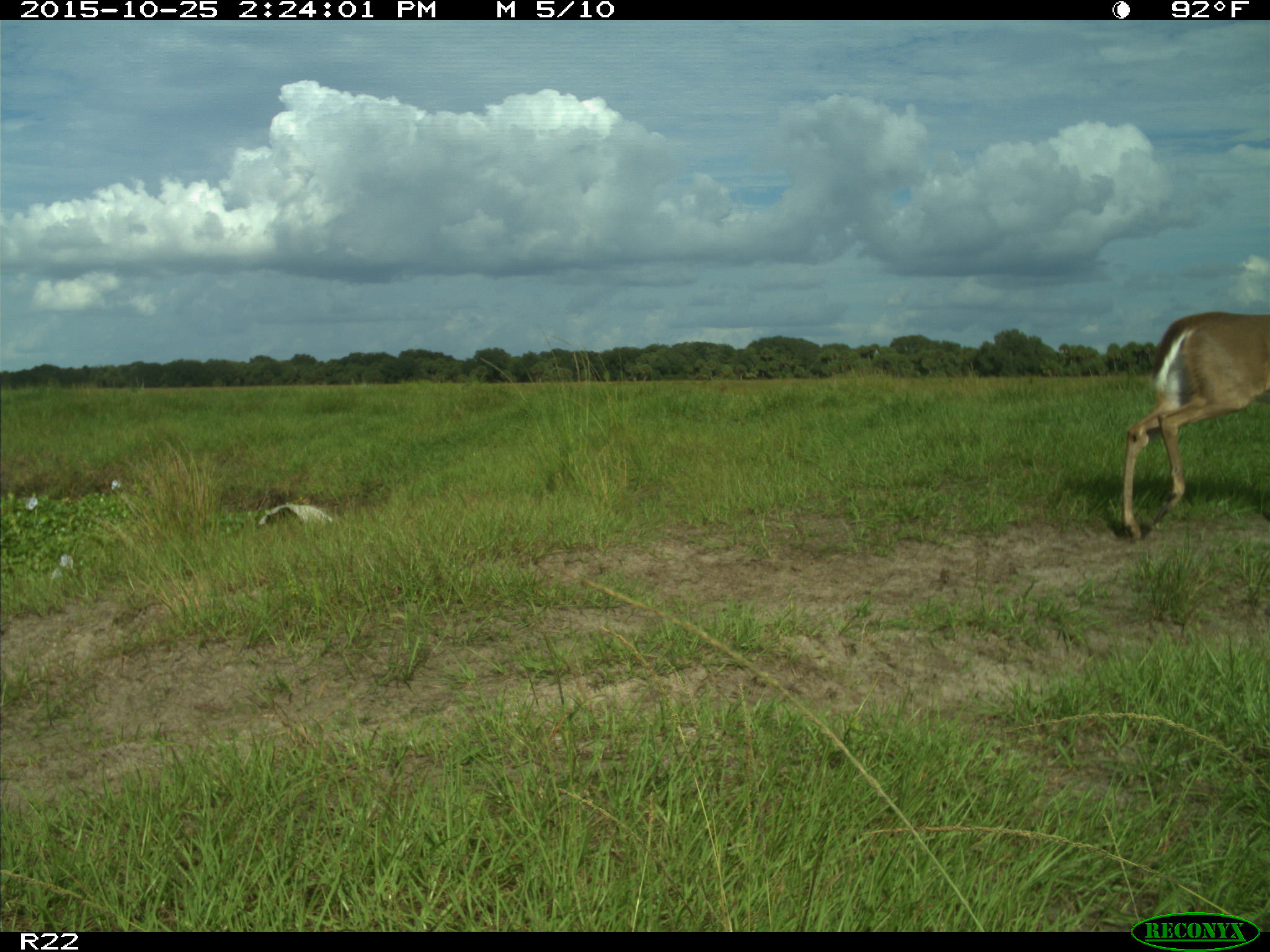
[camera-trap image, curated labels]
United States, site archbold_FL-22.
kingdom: Animalia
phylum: Chordata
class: Mammalia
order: Artiodactyla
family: Cervidae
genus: Odocoileus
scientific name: Odocoileus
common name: deer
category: unidentified deer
Unidentified deer (deer) (Odocoileus).